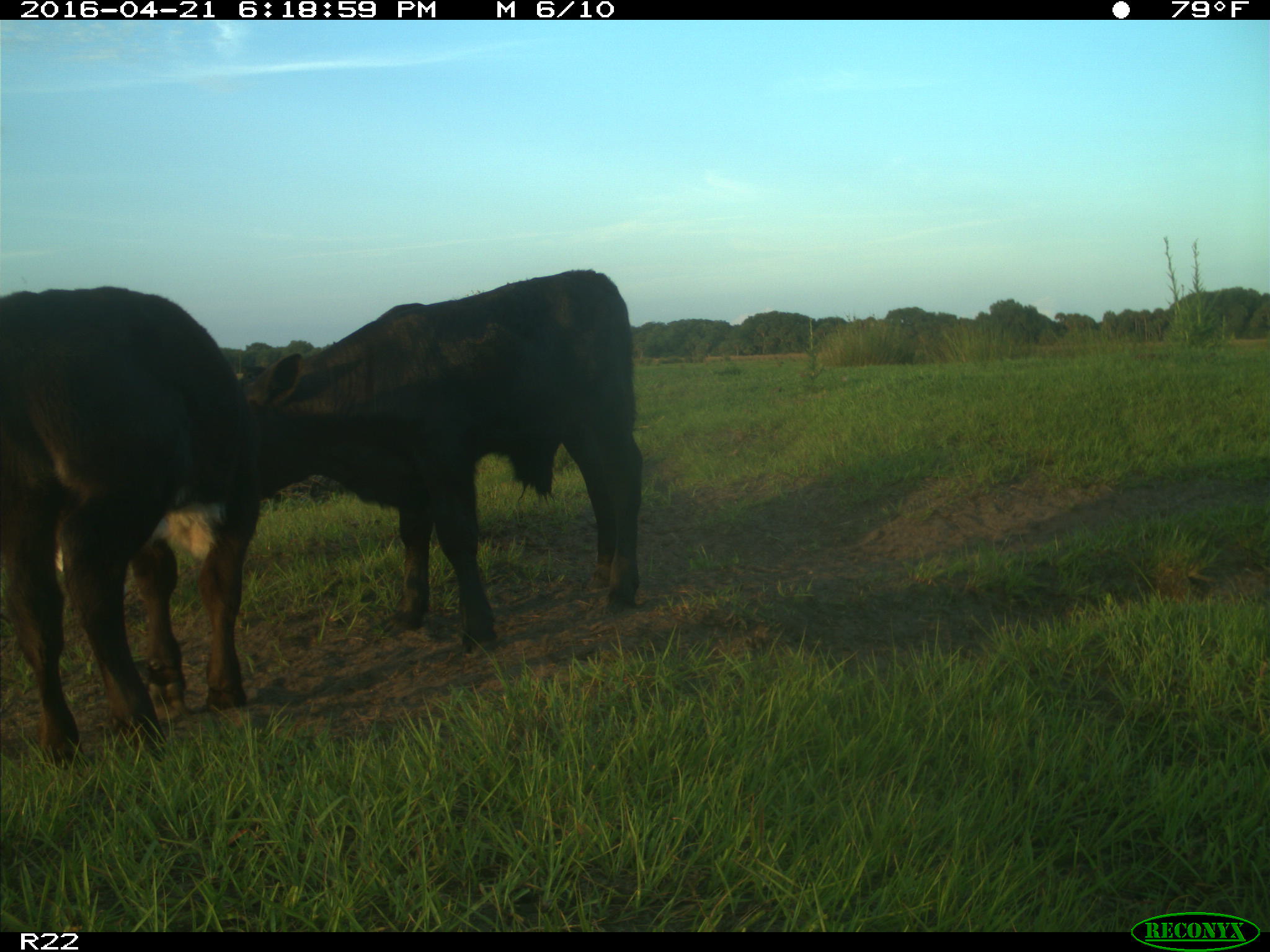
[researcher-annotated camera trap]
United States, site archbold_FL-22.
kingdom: Animalia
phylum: Chordata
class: Mammalia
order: Artiodactyla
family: Bovidae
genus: Bos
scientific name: Bos taurus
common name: domestic cow